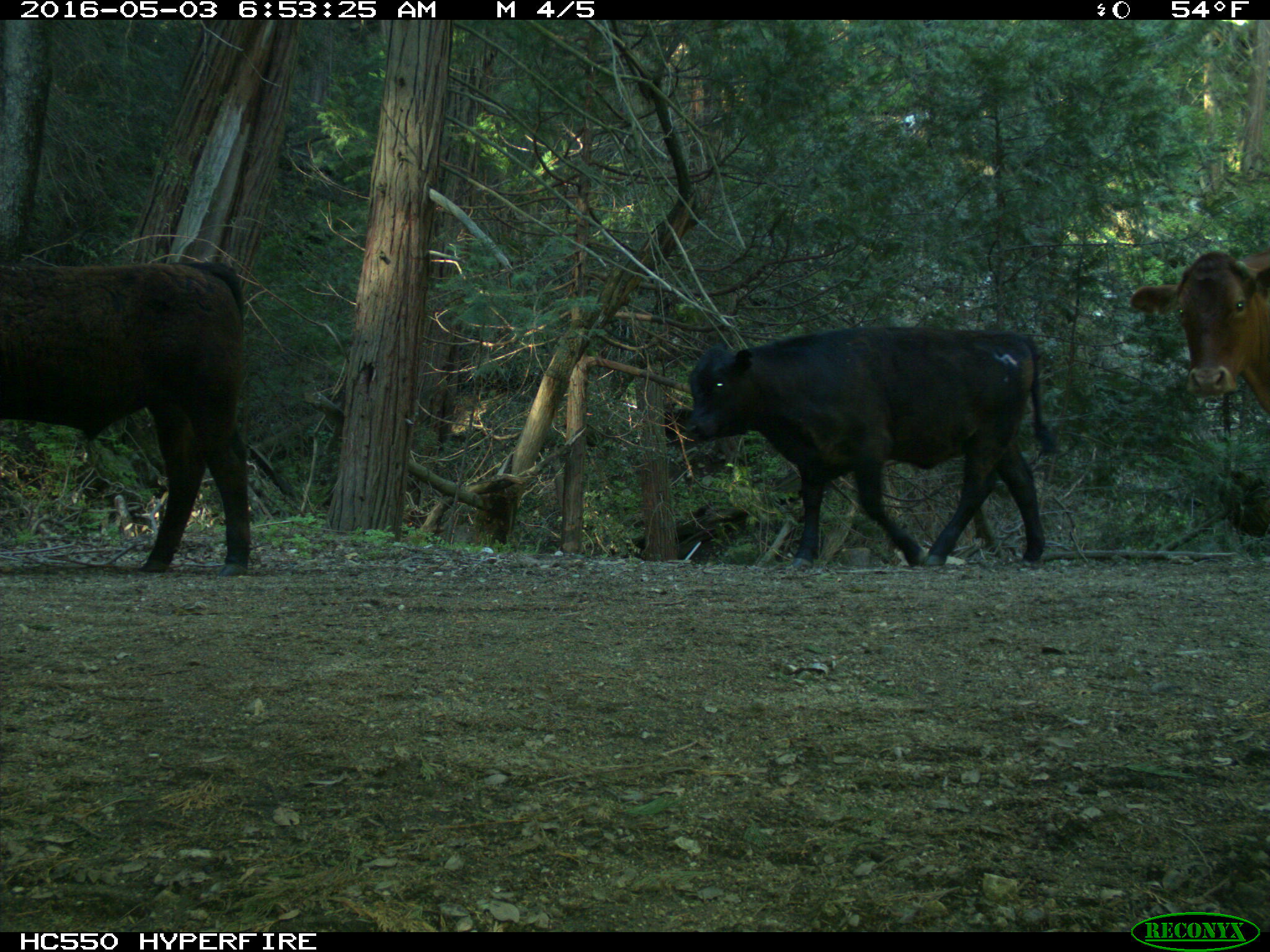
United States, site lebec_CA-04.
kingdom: Animalia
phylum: Chordata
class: Mammalia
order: Artiodactyla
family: Bovidae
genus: Bos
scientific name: Bos taurus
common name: domestic cow